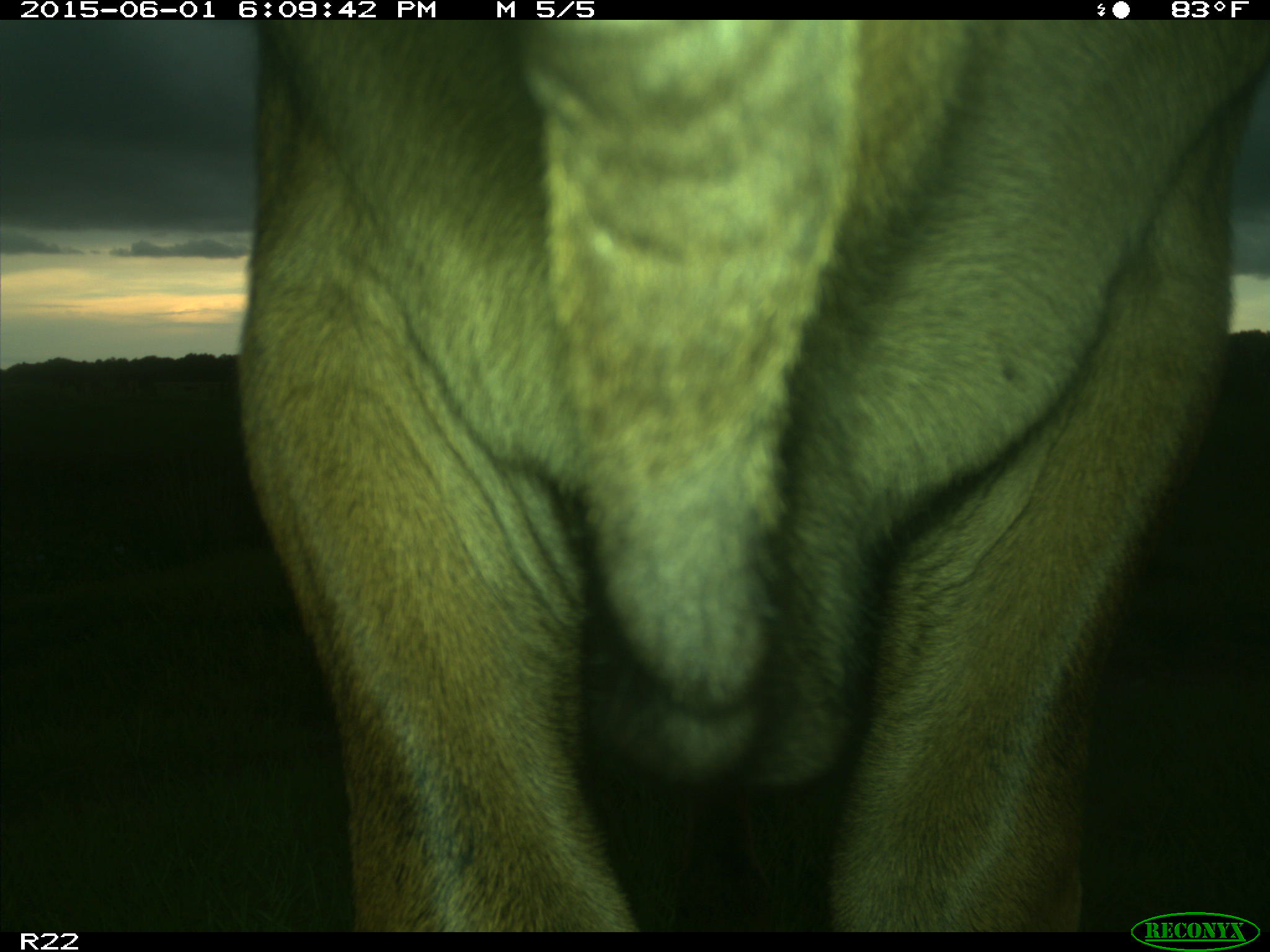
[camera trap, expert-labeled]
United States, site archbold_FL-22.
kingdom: Animalia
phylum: Chordata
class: Mammalia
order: Artiodactyla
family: Bovidae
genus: Bos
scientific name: Bos taurus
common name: domestic cow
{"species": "Bos taurus (domestic cow)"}